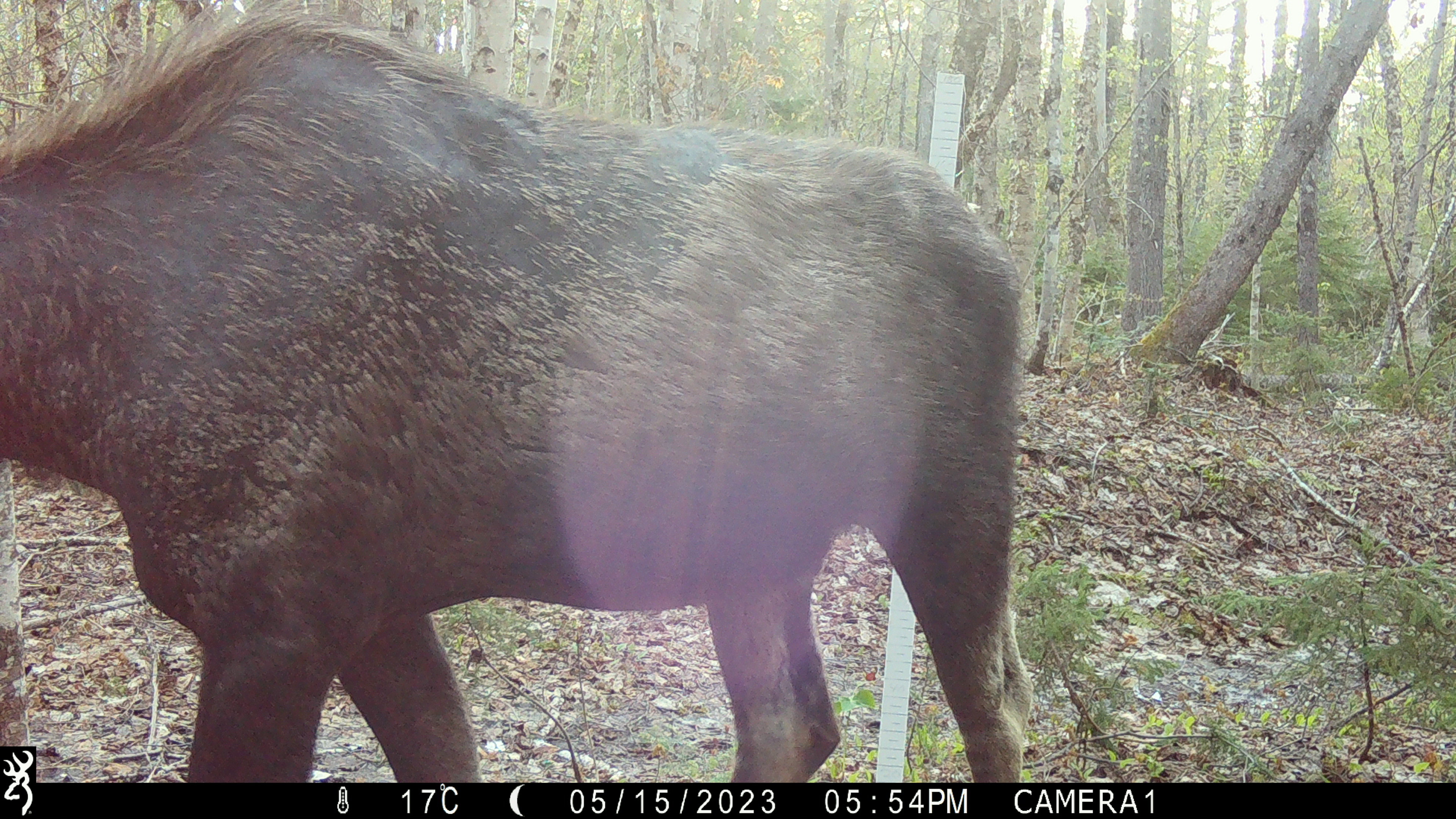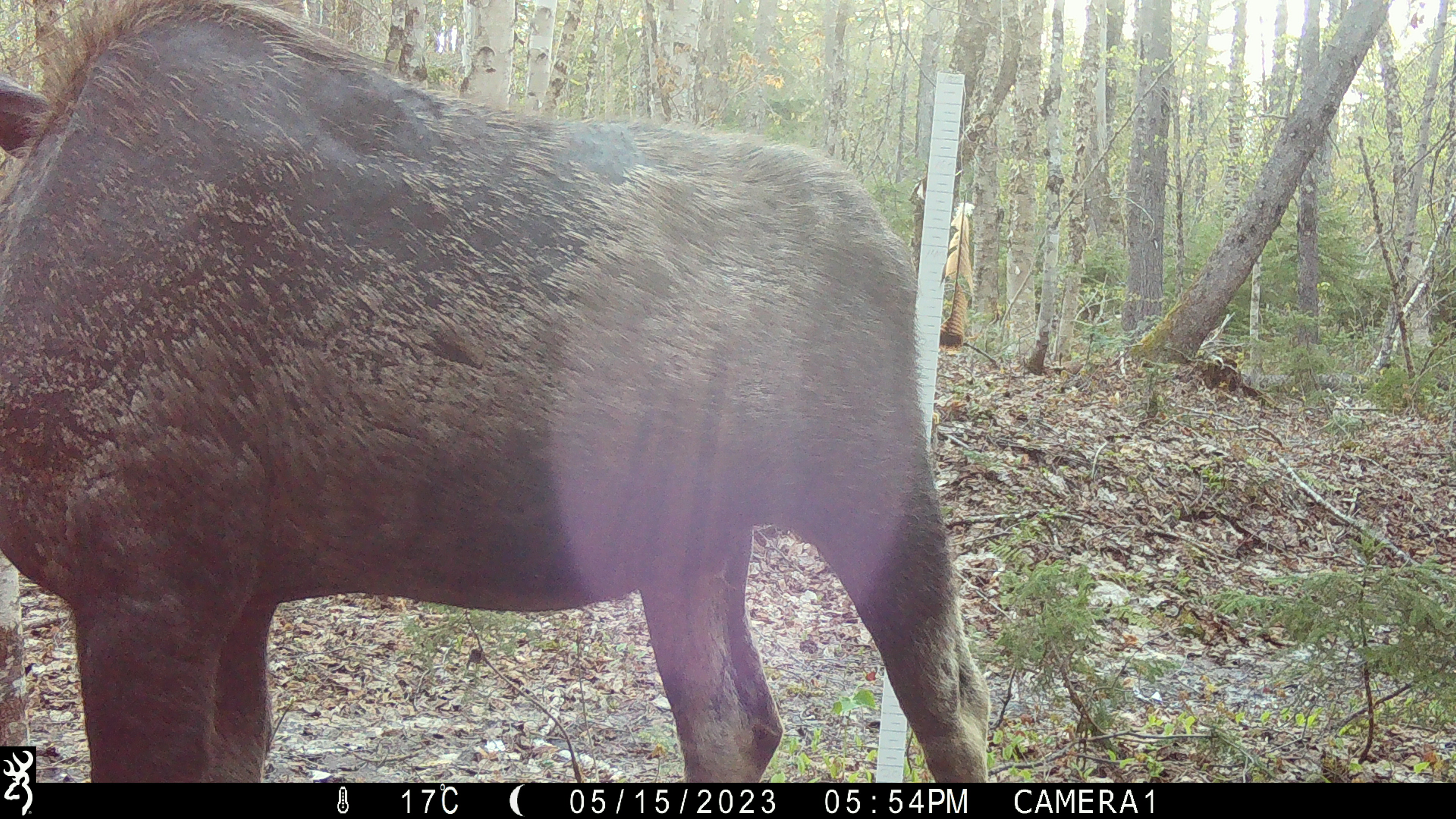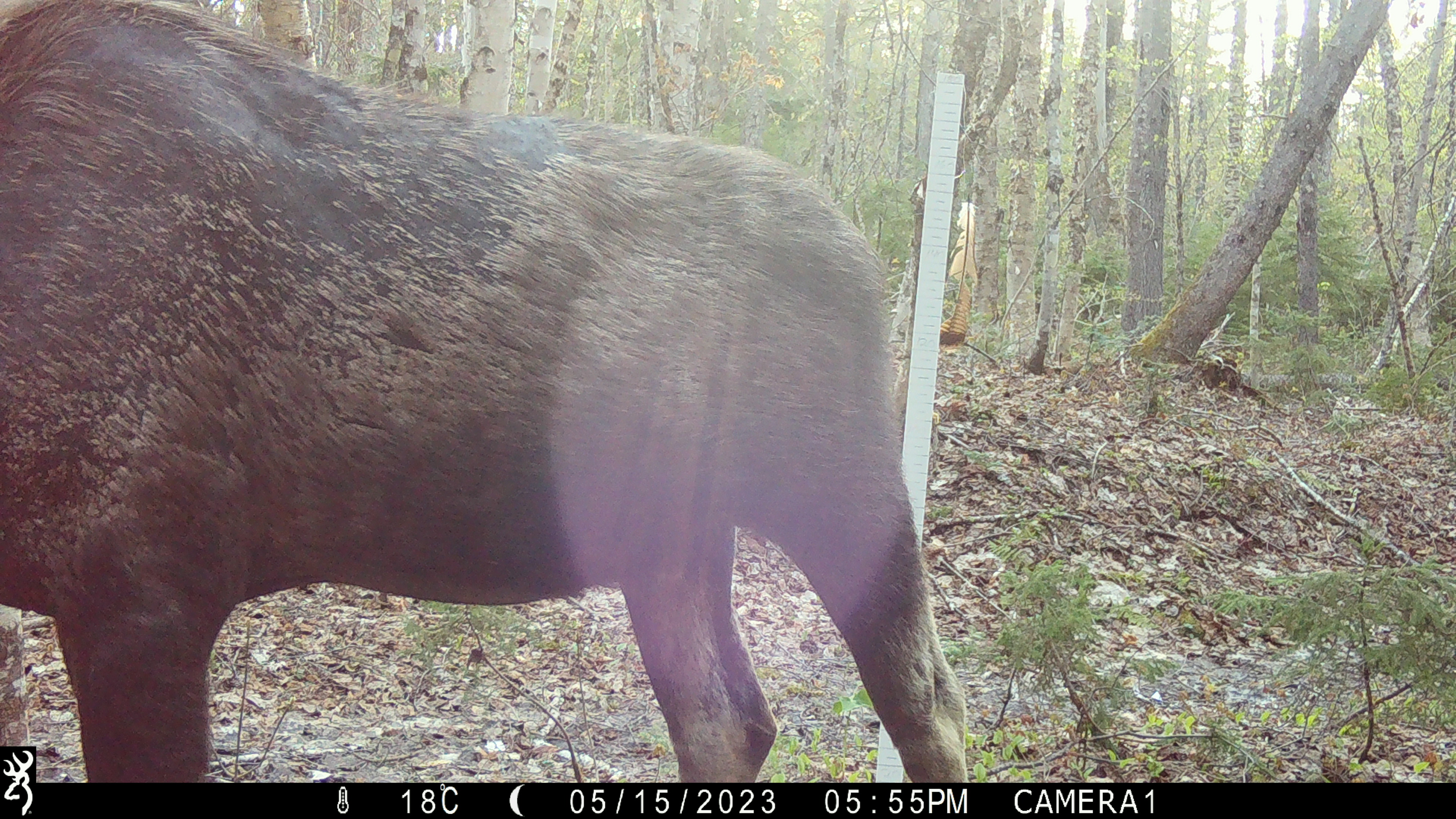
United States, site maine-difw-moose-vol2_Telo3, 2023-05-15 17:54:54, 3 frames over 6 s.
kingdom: Animalia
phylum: Chordata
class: Mammalia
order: Artiodactyla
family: Cervidae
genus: Alces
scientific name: Alces alces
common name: moose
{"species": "moose (Alces alces)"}